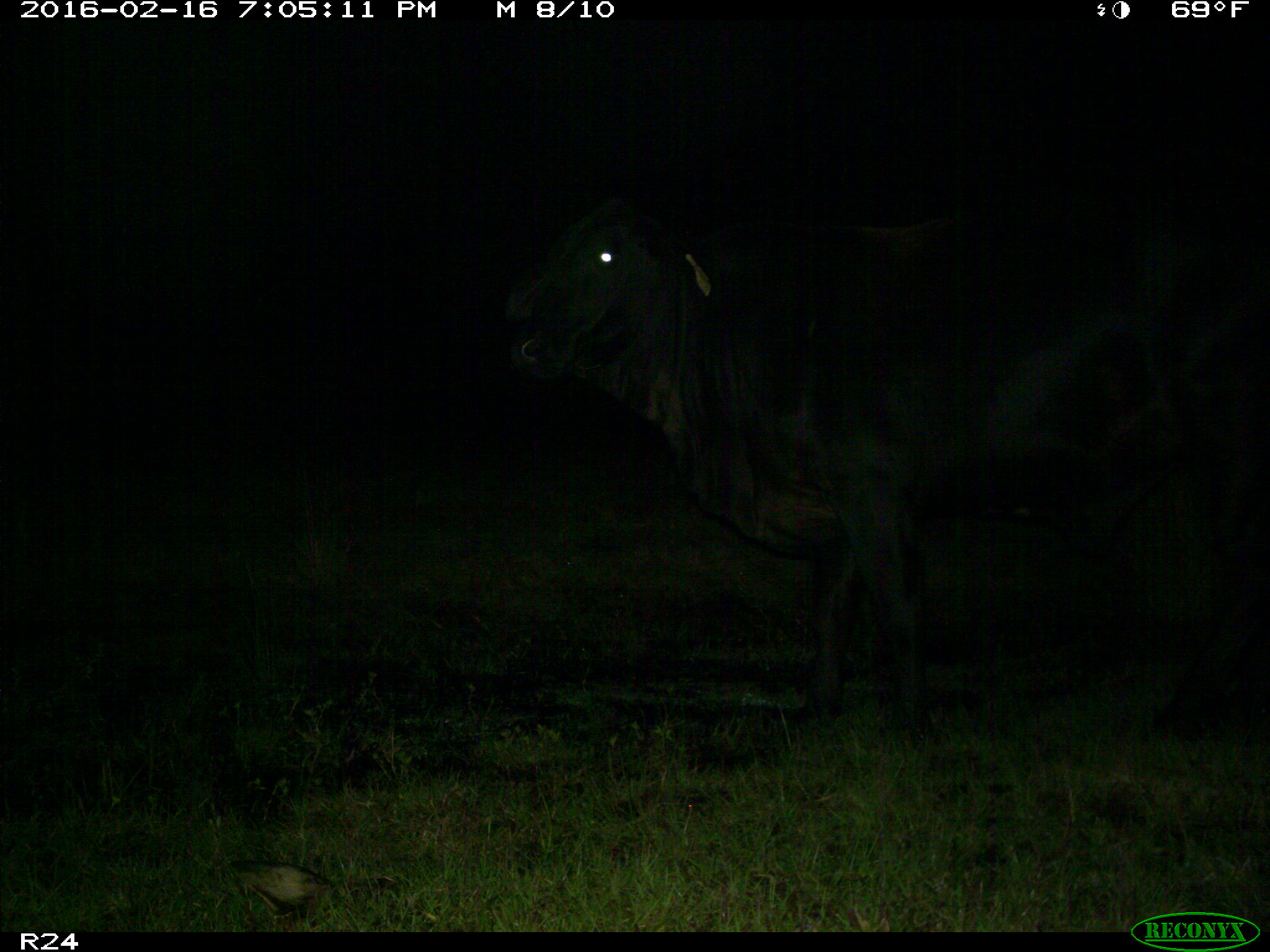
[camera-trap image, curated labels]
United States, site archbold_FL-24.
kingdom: Animalia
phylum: Chordata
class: Mammalia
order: Artiodactyla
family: Bovidae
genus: Bos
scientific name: Bos taurus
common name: domestic cow